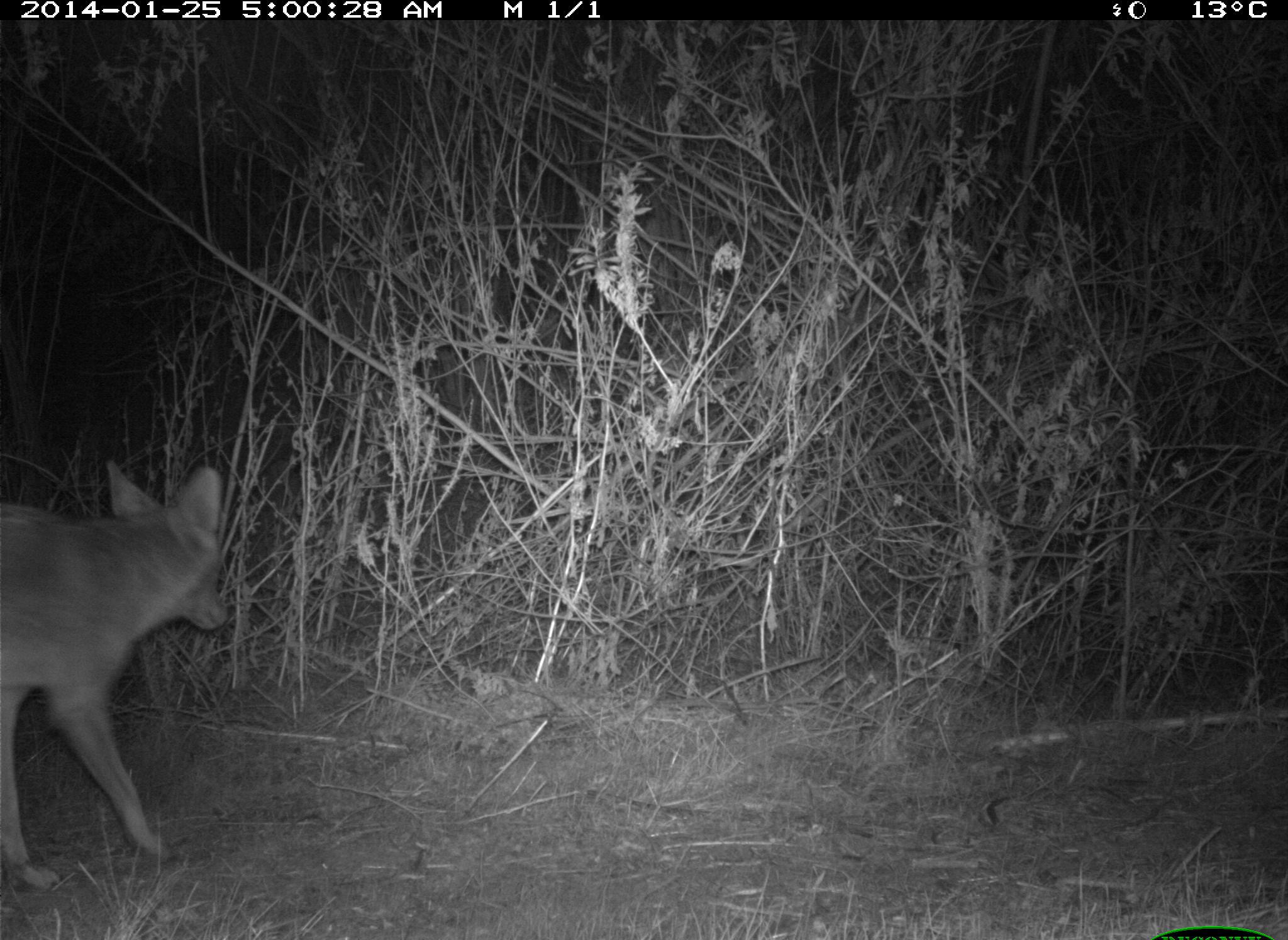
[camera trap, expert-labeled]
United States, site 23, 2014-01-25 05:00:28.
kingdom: Animalia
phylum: Chordata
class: Mammalia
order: Carnivora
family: Canidae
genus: Canis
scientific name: Canis latrans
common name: coyote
Coyote (Canis latrans).